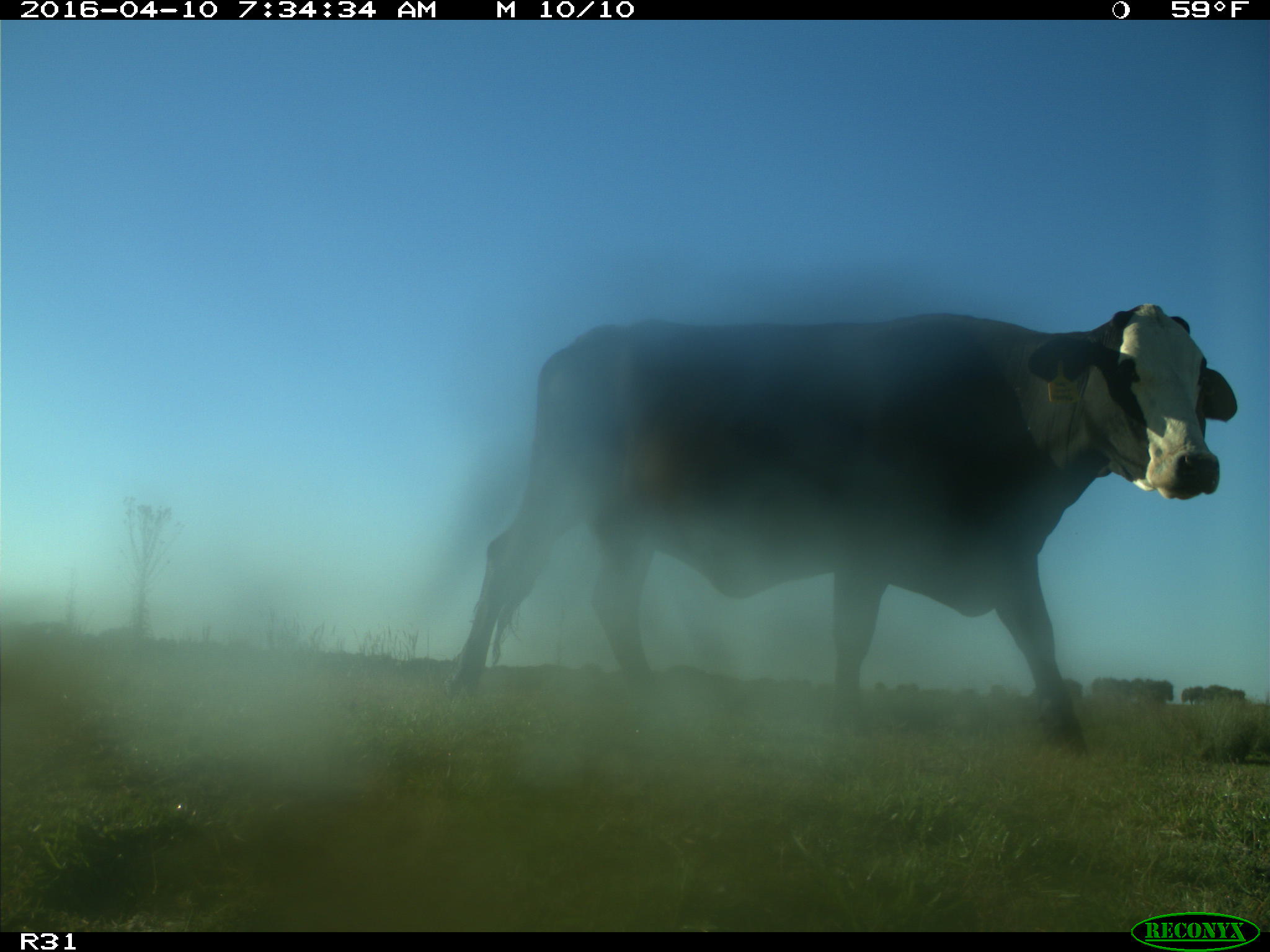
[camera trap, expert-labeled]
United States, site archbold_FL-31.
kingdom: Animalia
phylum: Chordata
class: Mammalia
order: Artiodactyla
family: Bovidae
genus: Bos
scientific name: Bos taurus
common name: domestic cow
Bos taurus (domestic cow).